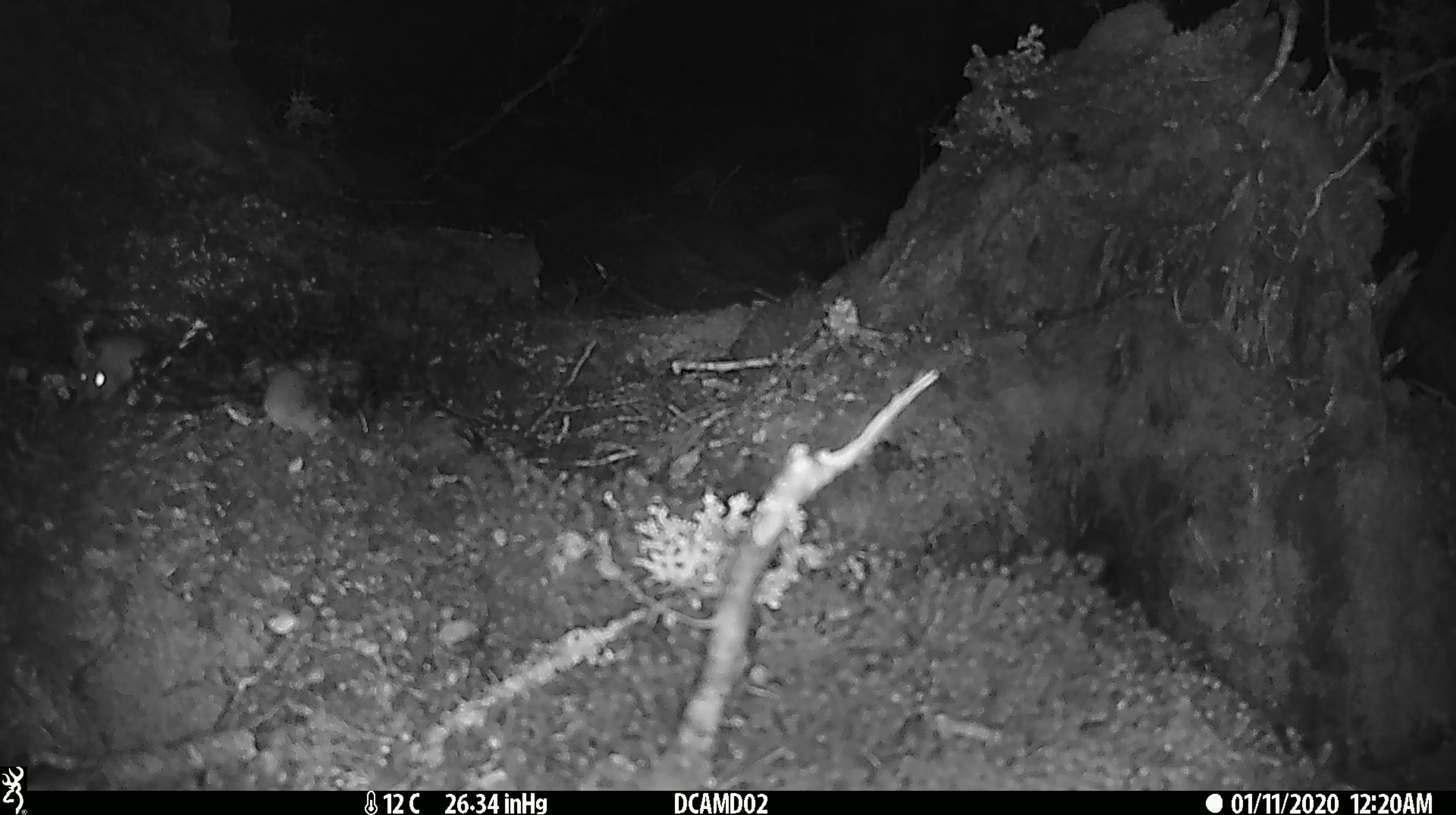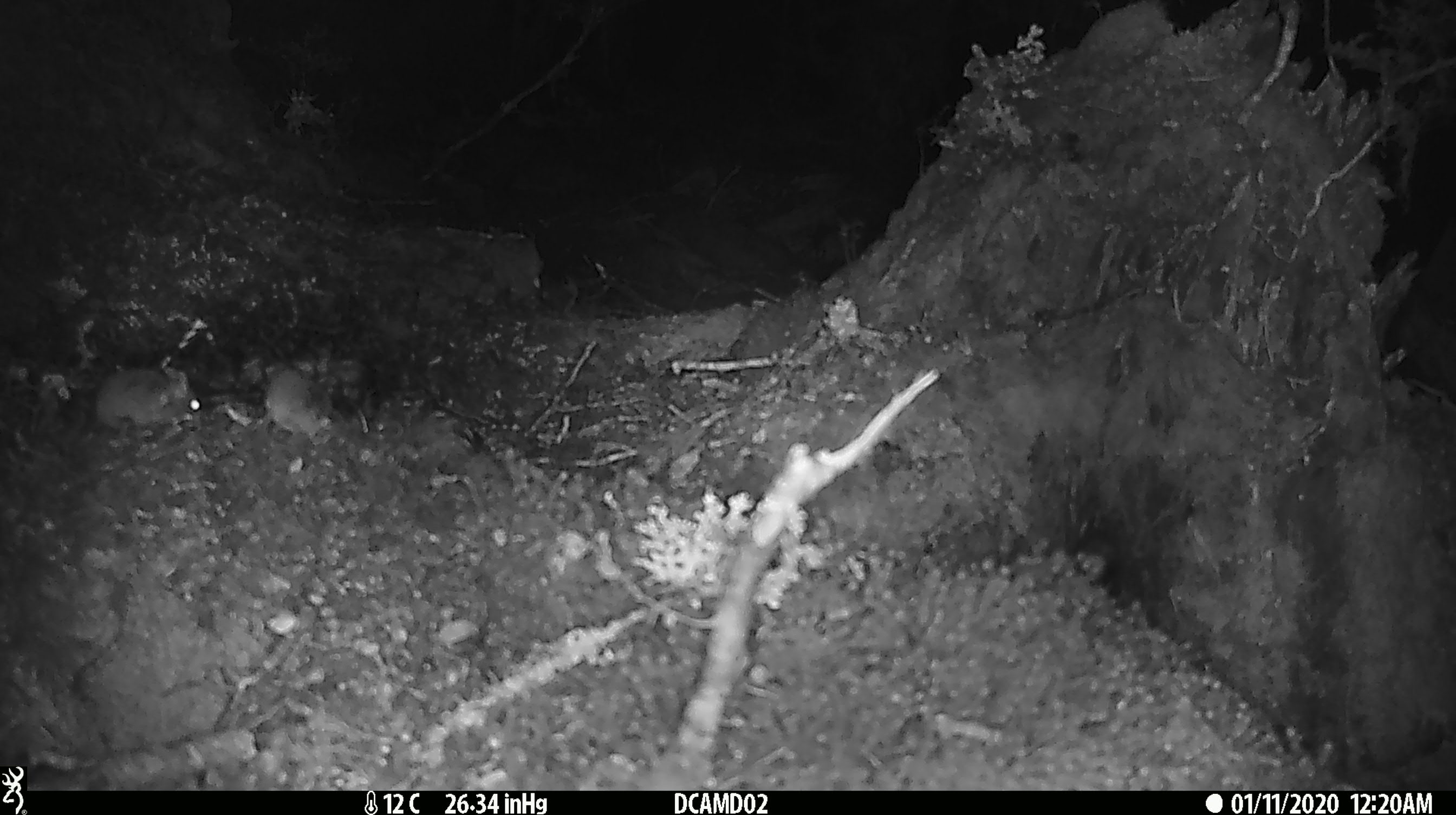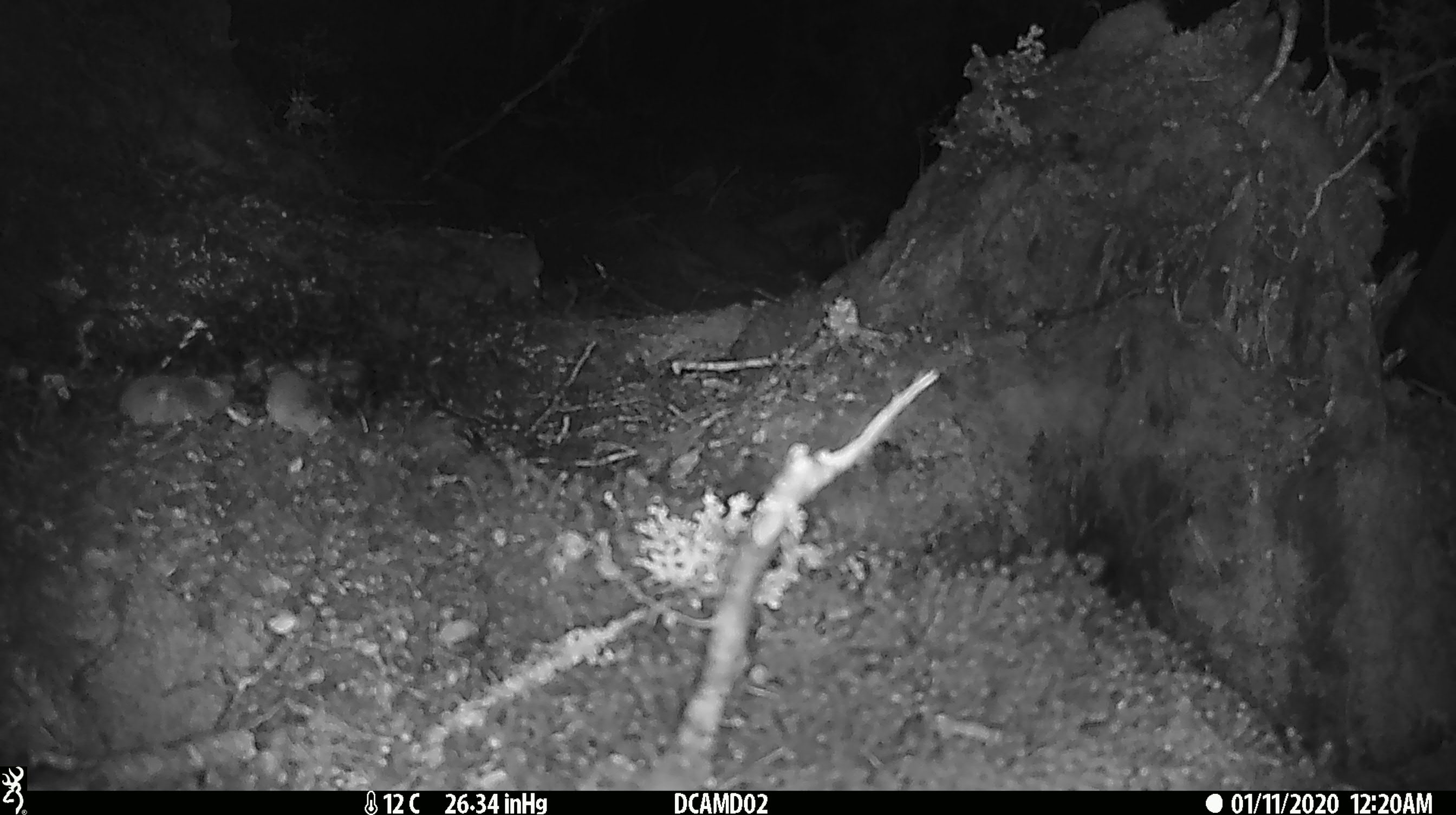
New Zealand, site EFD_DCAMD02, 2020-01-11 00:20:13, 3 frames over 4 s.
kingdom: Animalia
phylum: Chordata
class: Mammalia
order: Rodentia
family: Muridae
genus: Mus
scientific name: Mus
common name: mouse